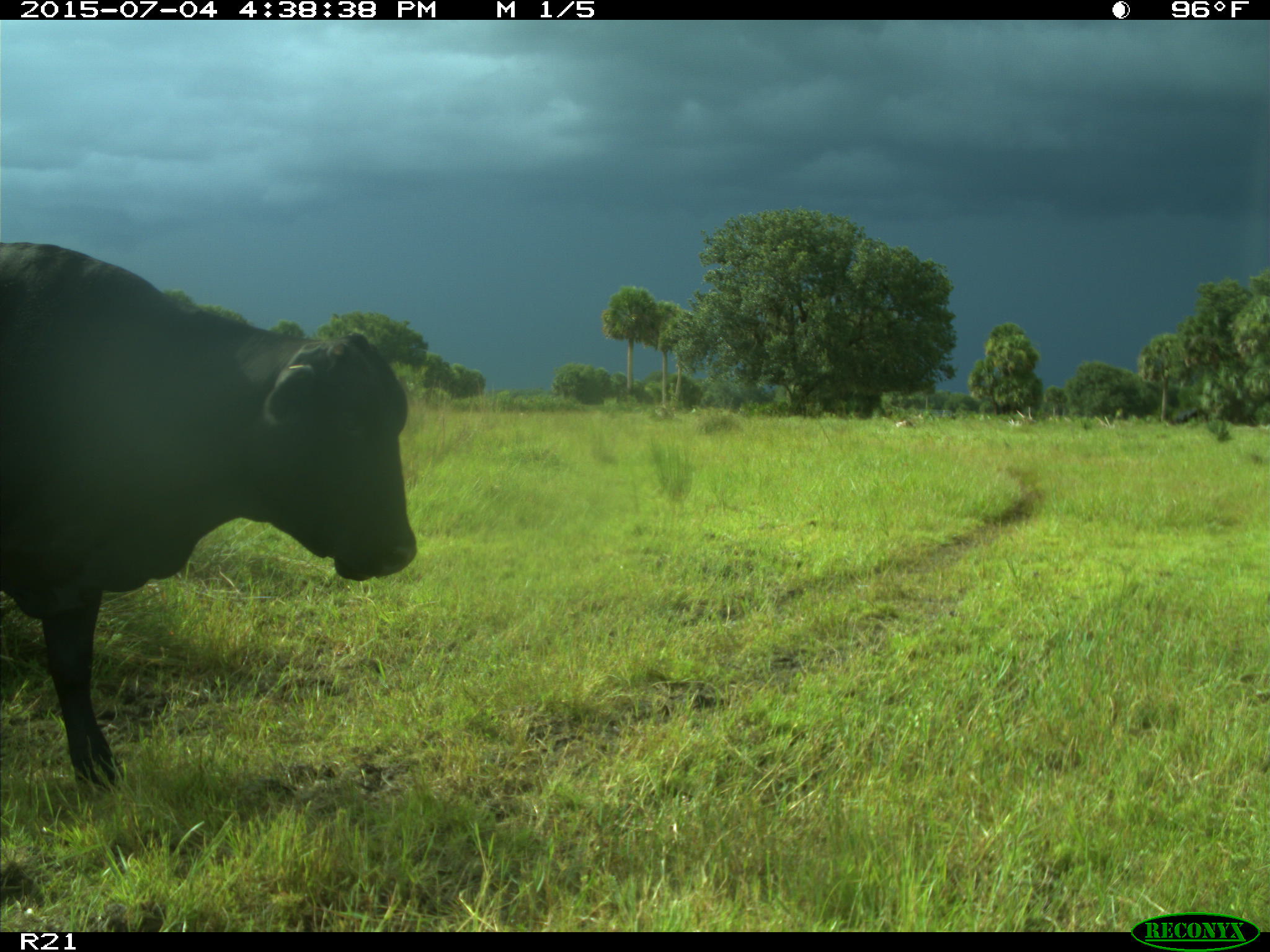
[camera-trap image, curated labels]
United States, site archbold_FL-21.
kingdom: Animalia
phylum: Chordata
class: Mammalia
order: Artiodactyla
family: Bovidae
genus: Bos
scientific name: Bos taurus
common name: domestic cow